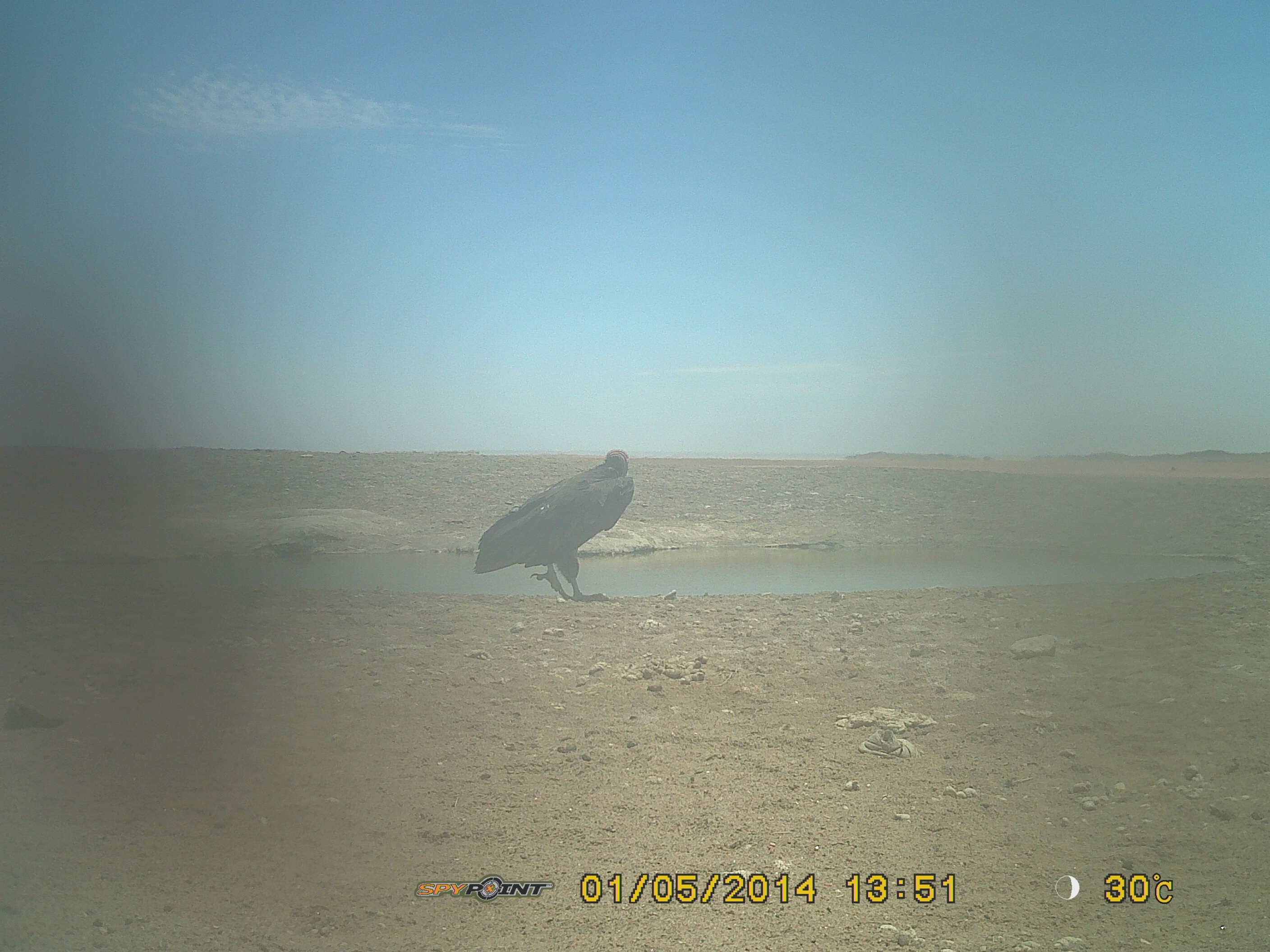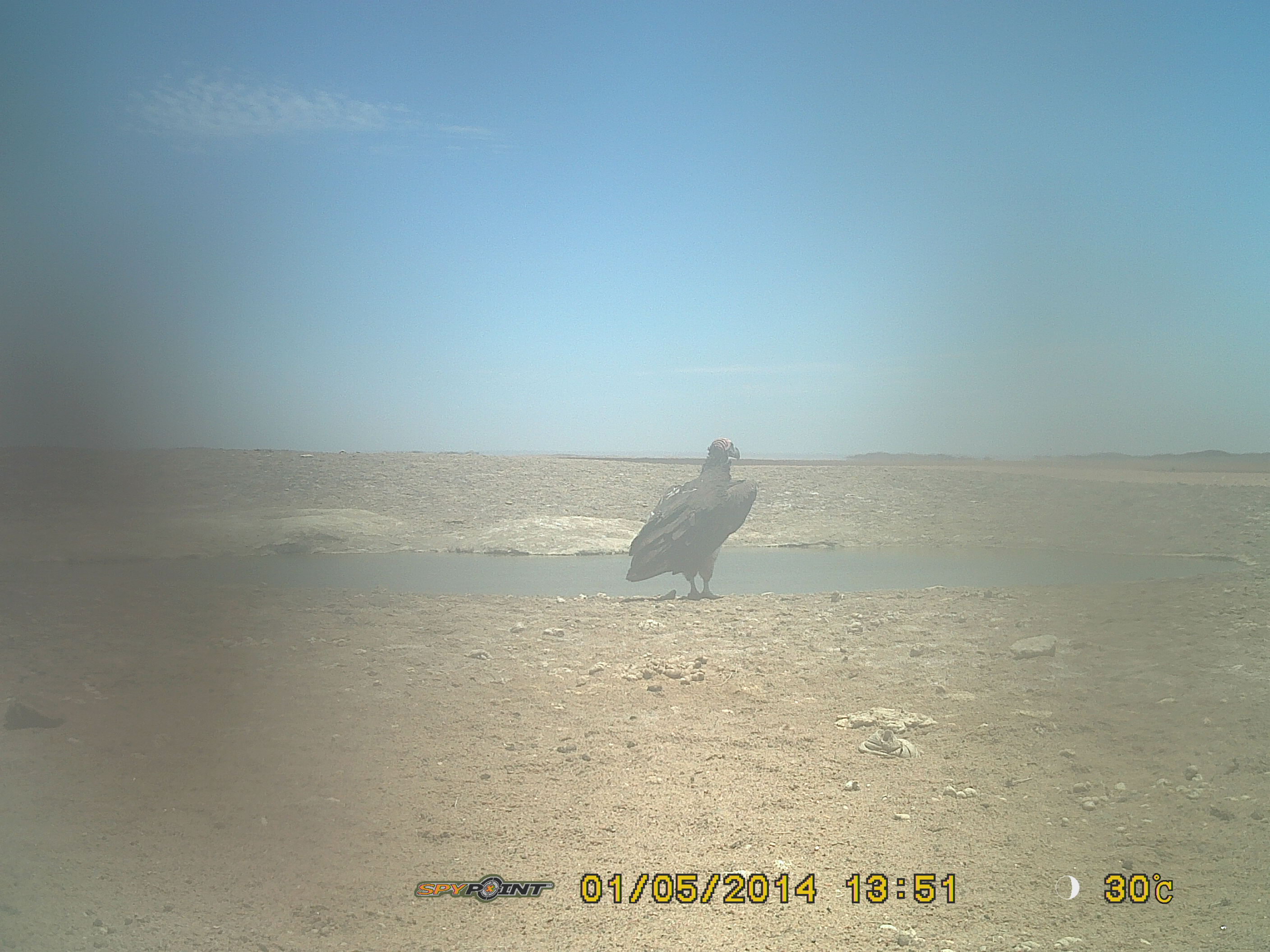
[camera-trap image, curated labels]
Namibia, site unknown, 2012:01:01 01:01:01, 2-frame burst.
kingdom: Animalia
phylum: Chordata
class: Aves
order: Accipitriformes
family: Accipitridae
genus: Torgos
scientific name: Torgos tracheliotos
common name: lappet-faced vulture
Torgos tracheliotos (lappet-faced vulture).